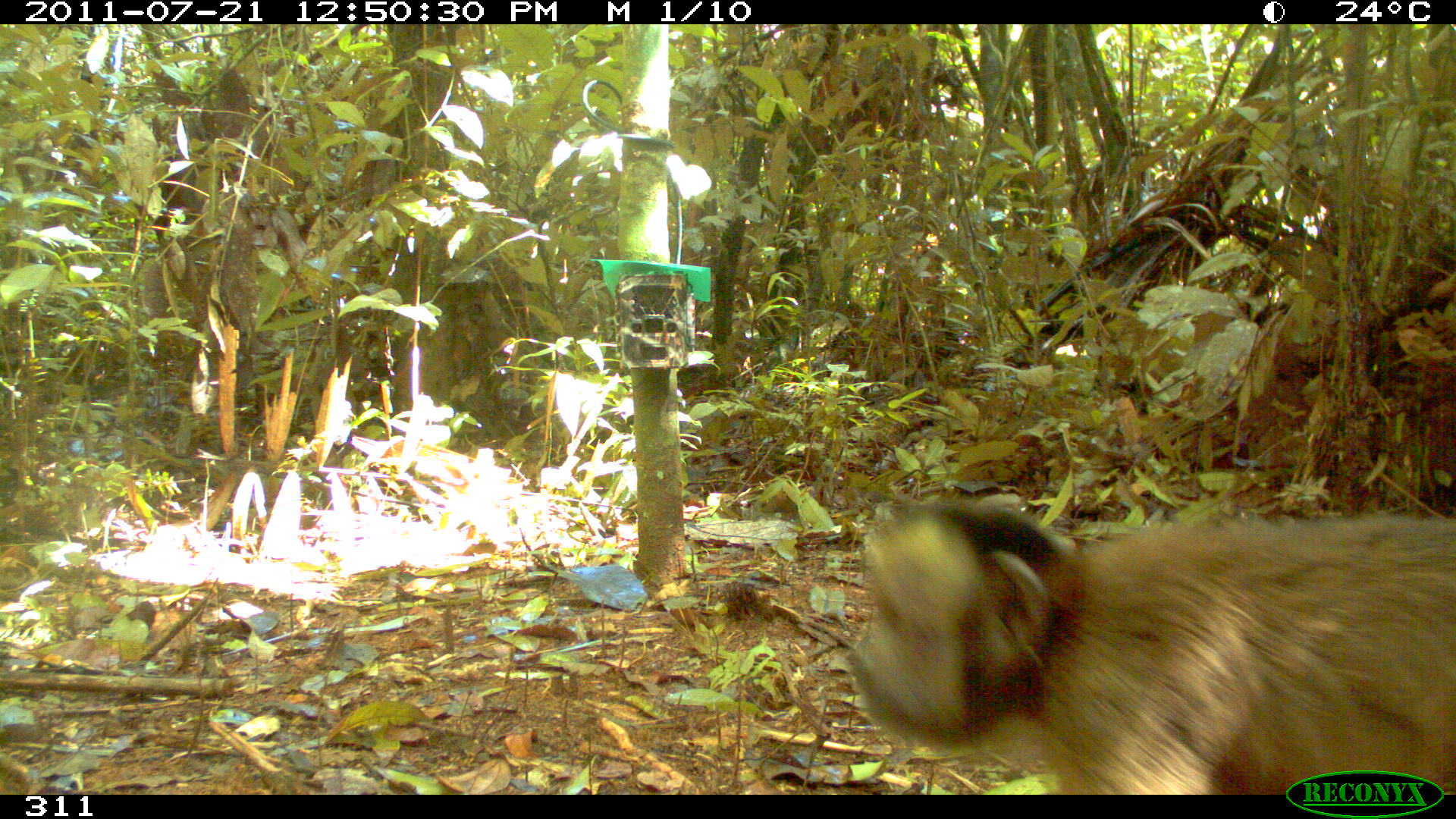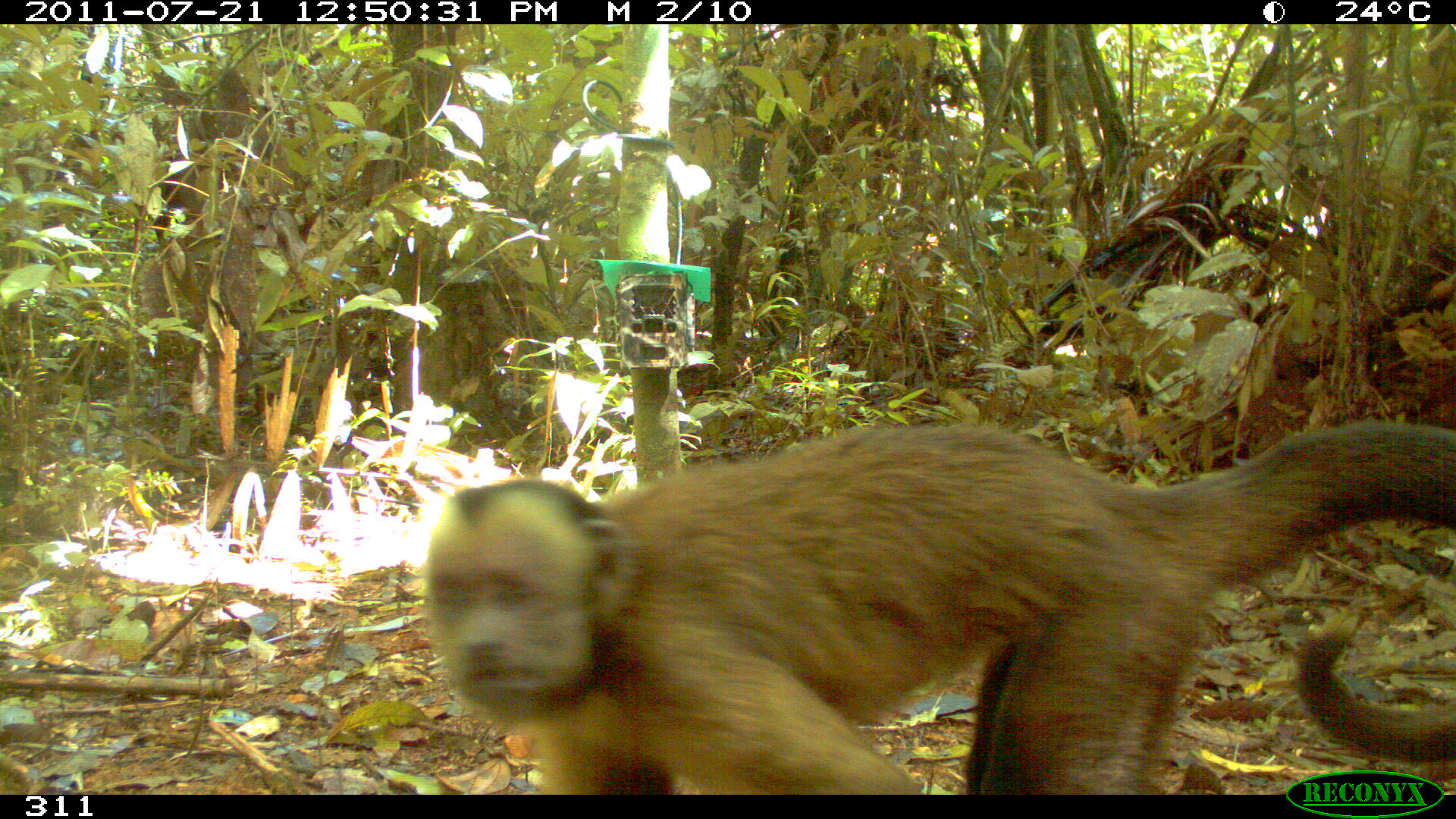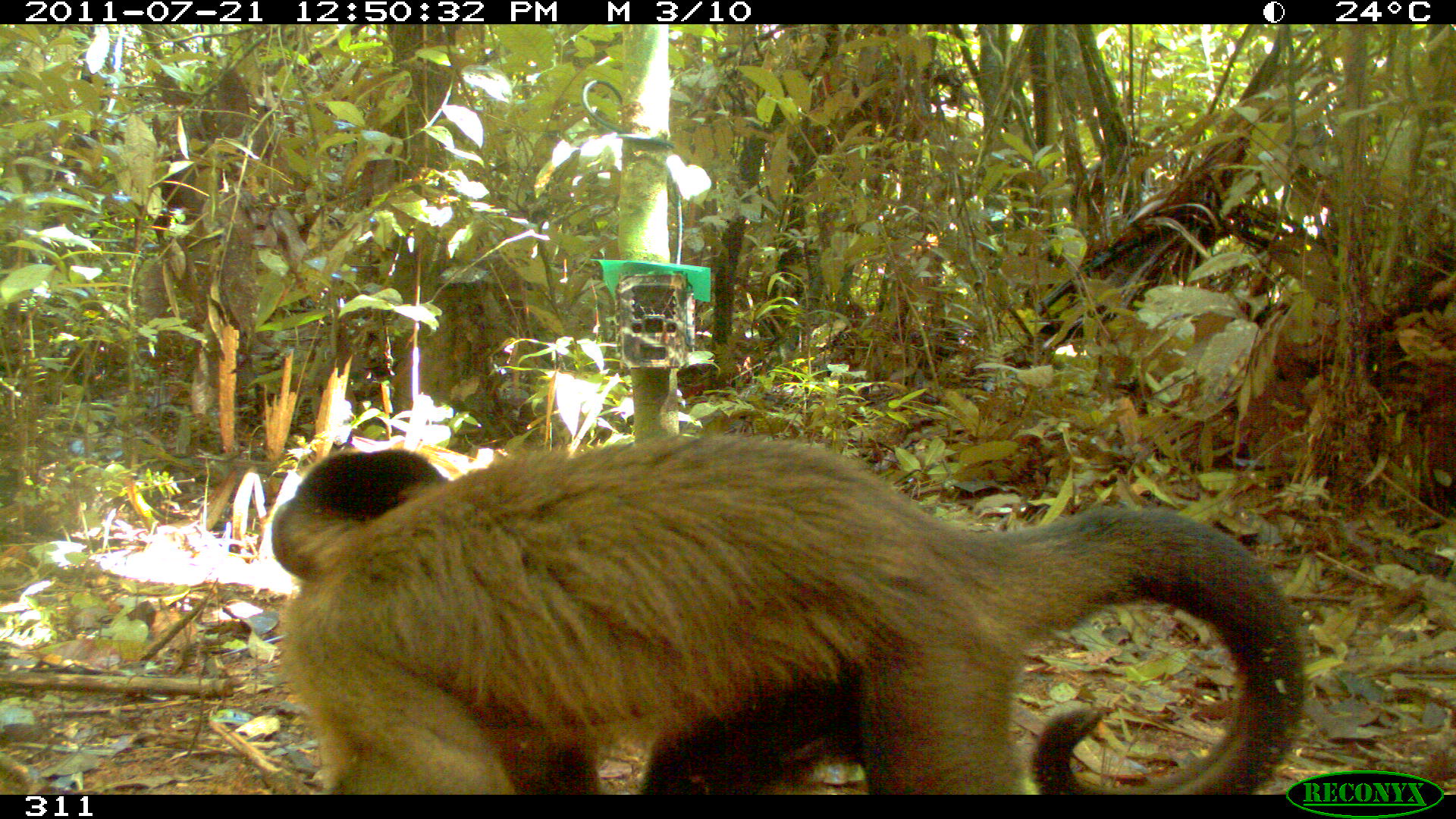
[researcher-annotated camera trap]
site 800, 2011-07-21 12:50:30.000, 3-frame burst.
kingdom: Animalia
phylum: Chordata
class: Mammalia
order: Primates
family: Cebidae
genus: Sapajus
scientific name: Sapajus apella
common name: tufted capuchin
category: cebus apella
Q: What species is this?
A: Cebus apella (tufted capuchin) (Sapajus apella).